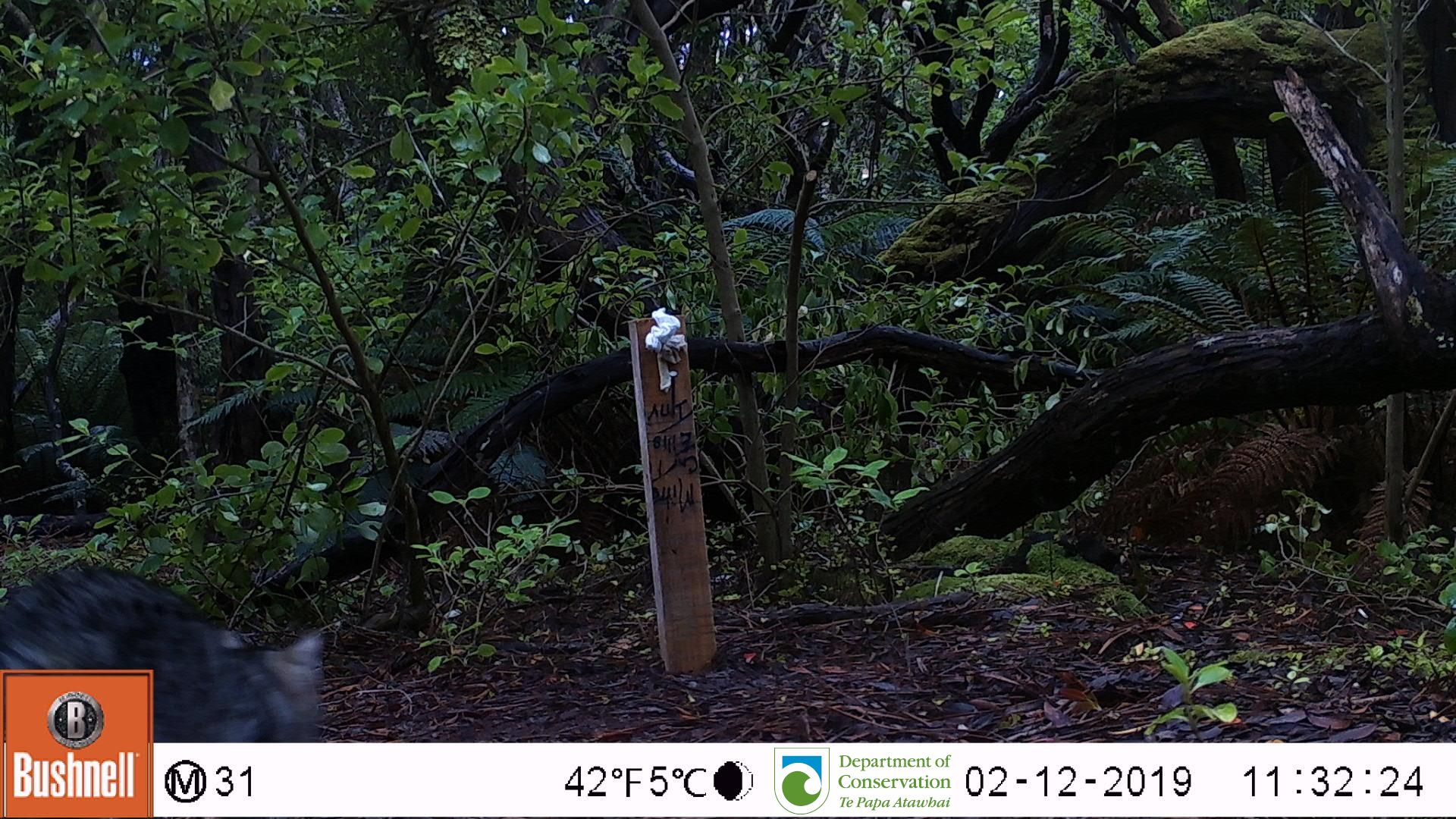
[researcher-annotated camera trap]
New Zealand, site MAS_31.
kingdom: Animalia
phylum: Chordata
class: Mammalia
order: Carnivora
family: Felidae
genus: Felis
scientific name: Felis catus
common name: domestic cat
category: cat